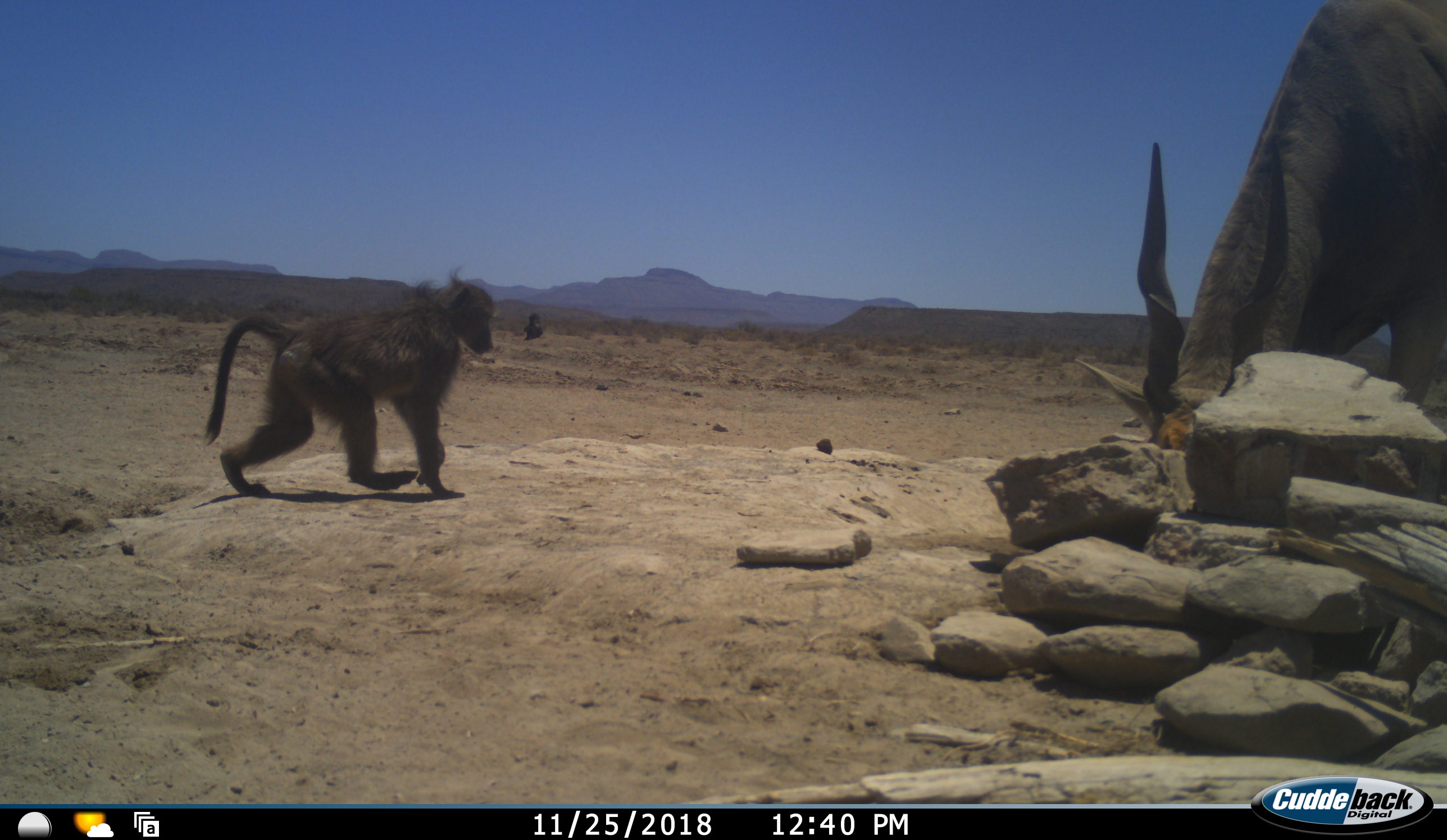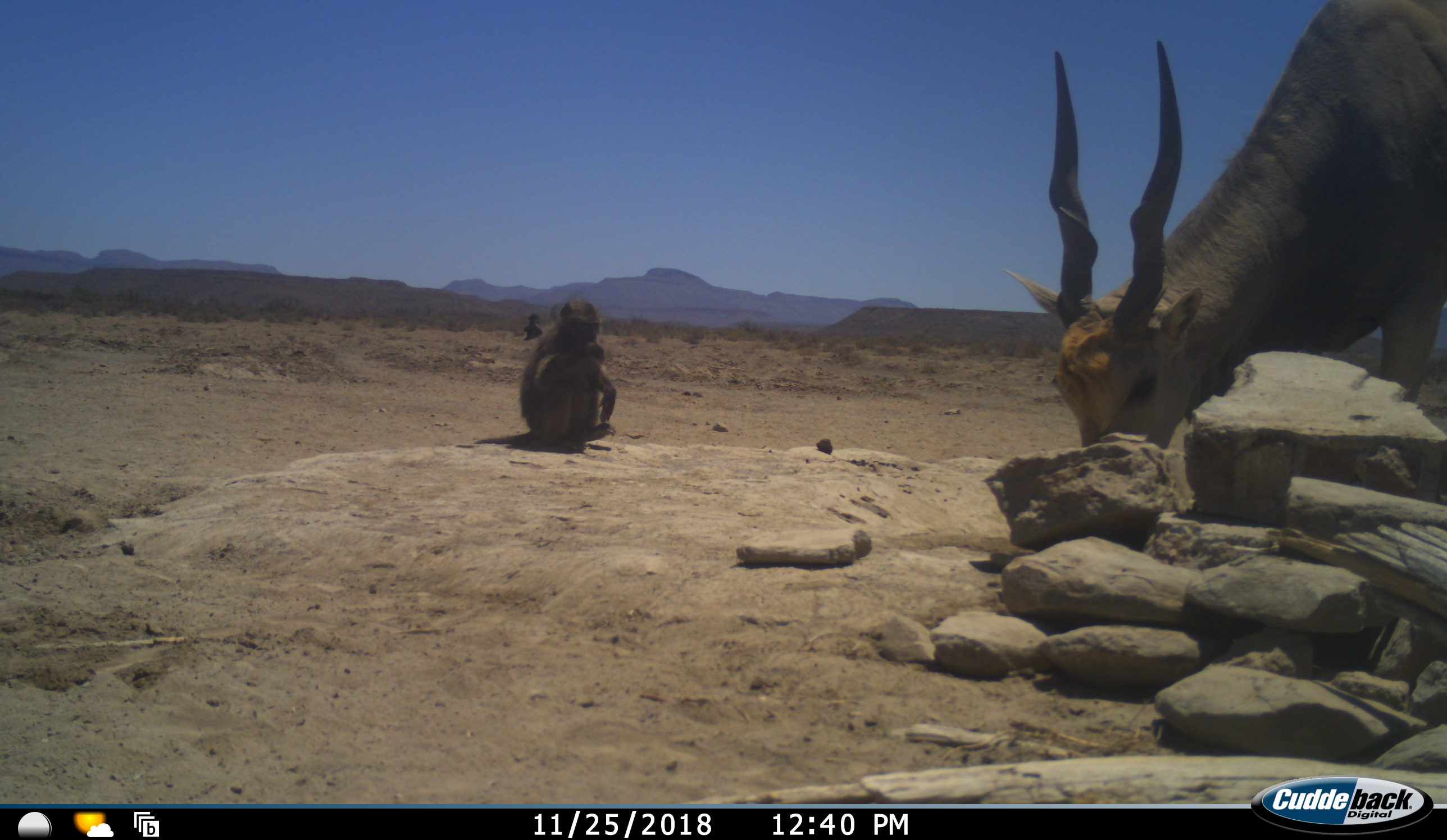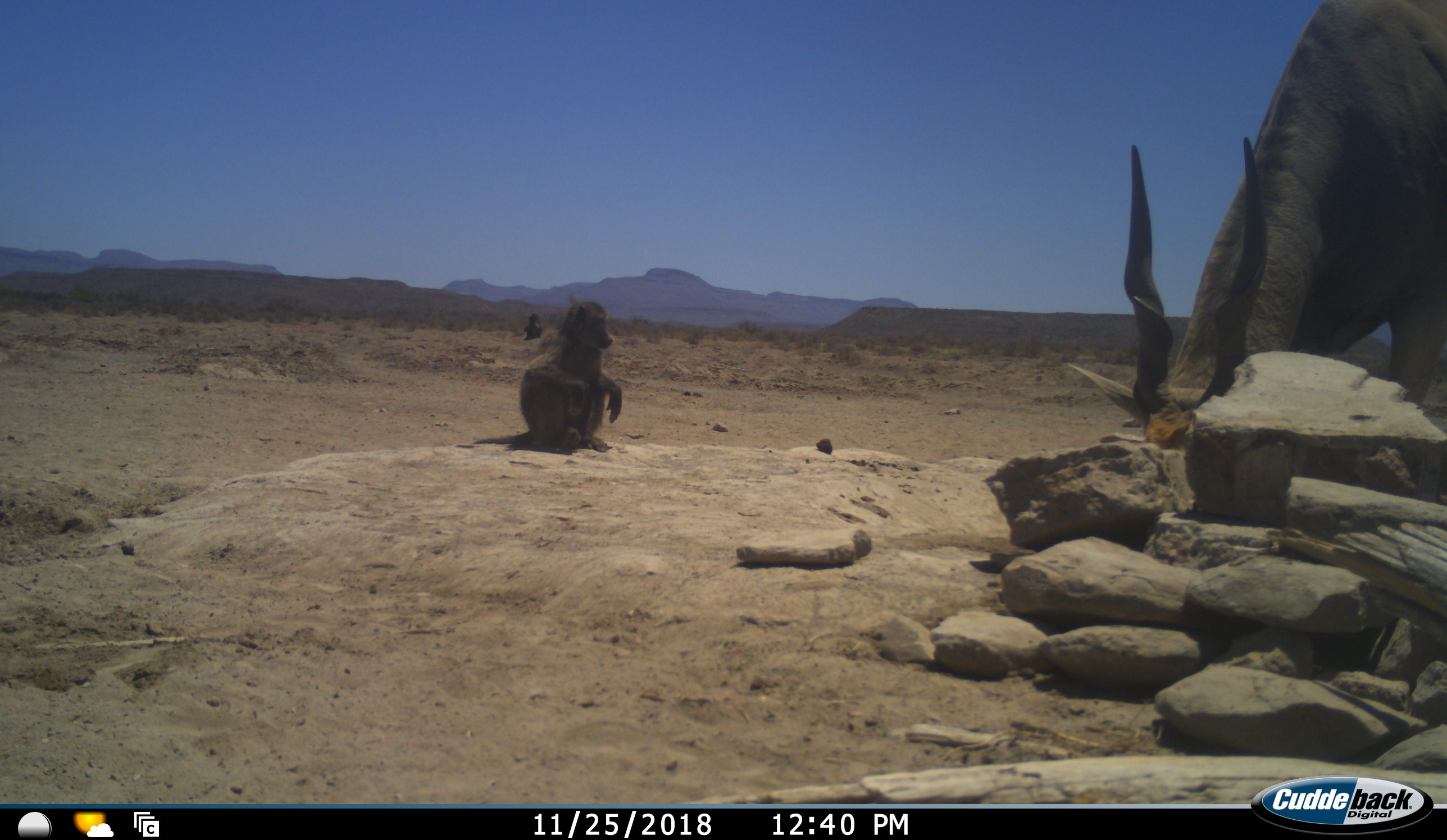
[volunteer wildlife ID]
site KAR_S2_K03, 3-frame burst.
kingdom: Animalia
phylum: Chordata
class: Mammalia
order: Primates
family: Cercopithecidae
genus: Papio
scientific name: Papio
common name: baboon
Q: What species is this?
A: Baboon (Papio).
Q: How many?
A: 2.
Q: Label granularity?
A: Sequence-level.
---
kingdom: Animalia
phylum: Chordata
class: Mammalia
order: Artiodactyla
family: Bovidae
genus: Tragelaphus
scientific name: Tragelaphus oryx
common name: eland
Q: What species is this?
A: Eland (Tragelaphus oryx).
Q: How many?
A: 1.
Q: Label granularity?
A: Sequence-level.